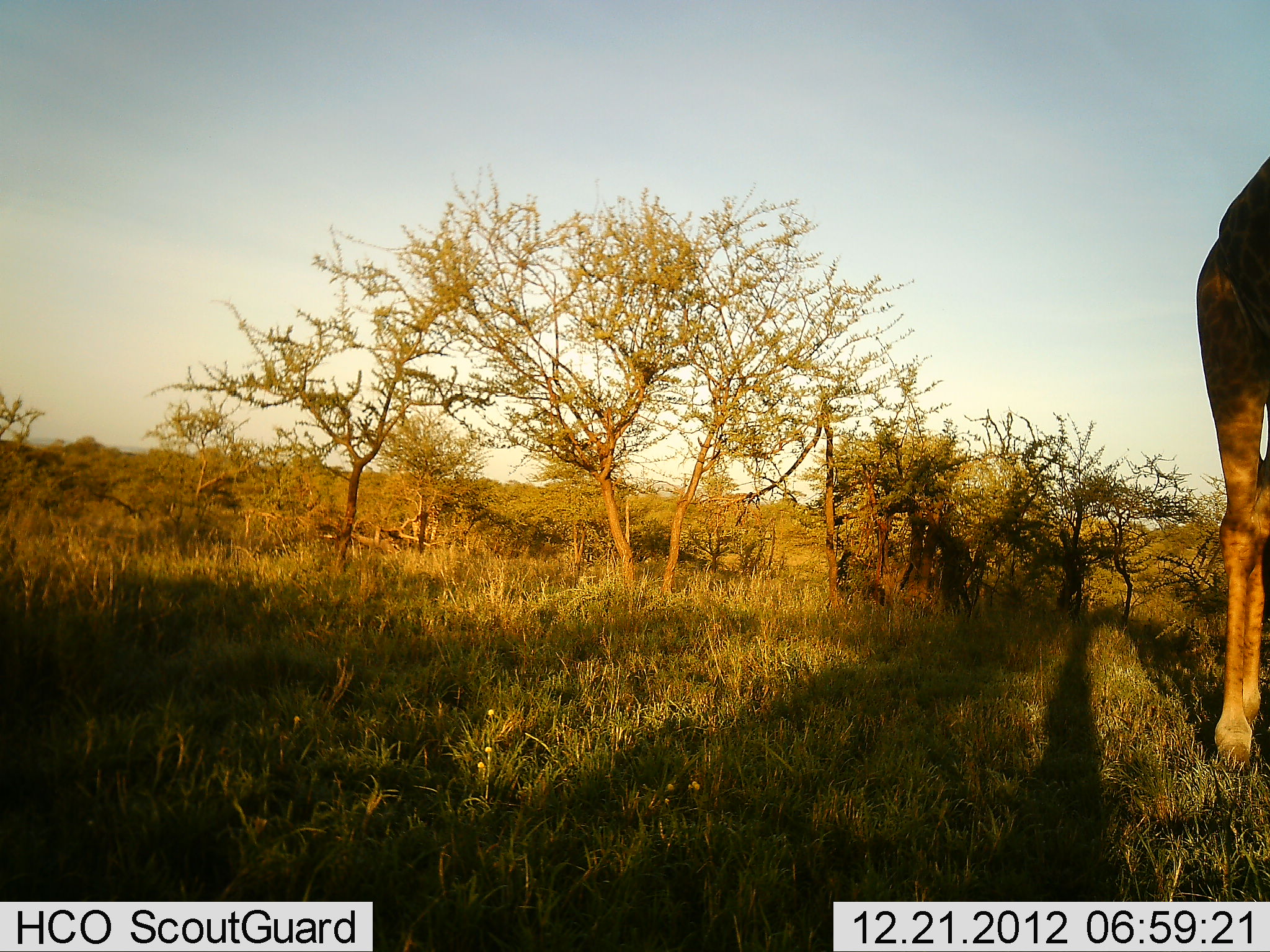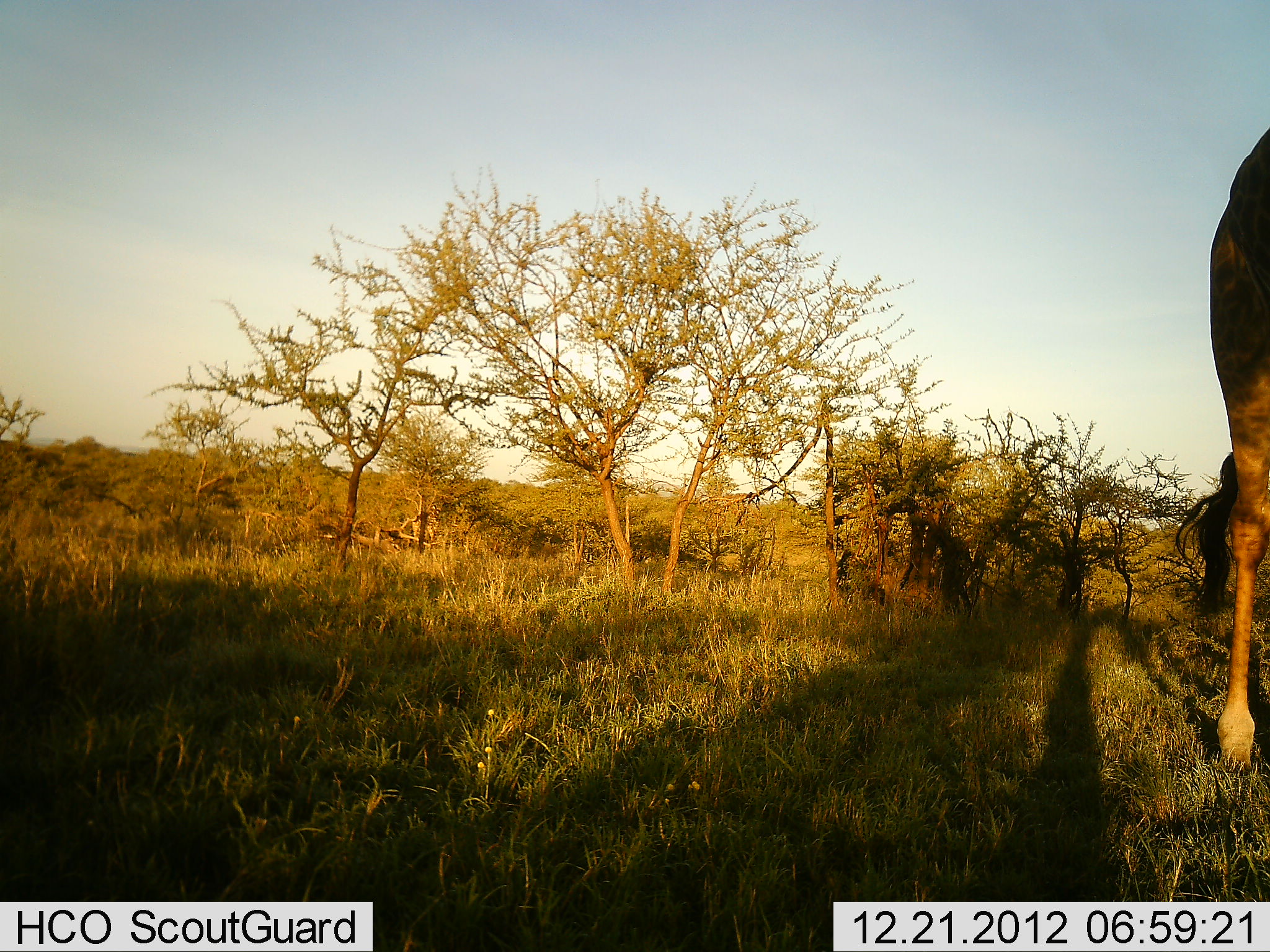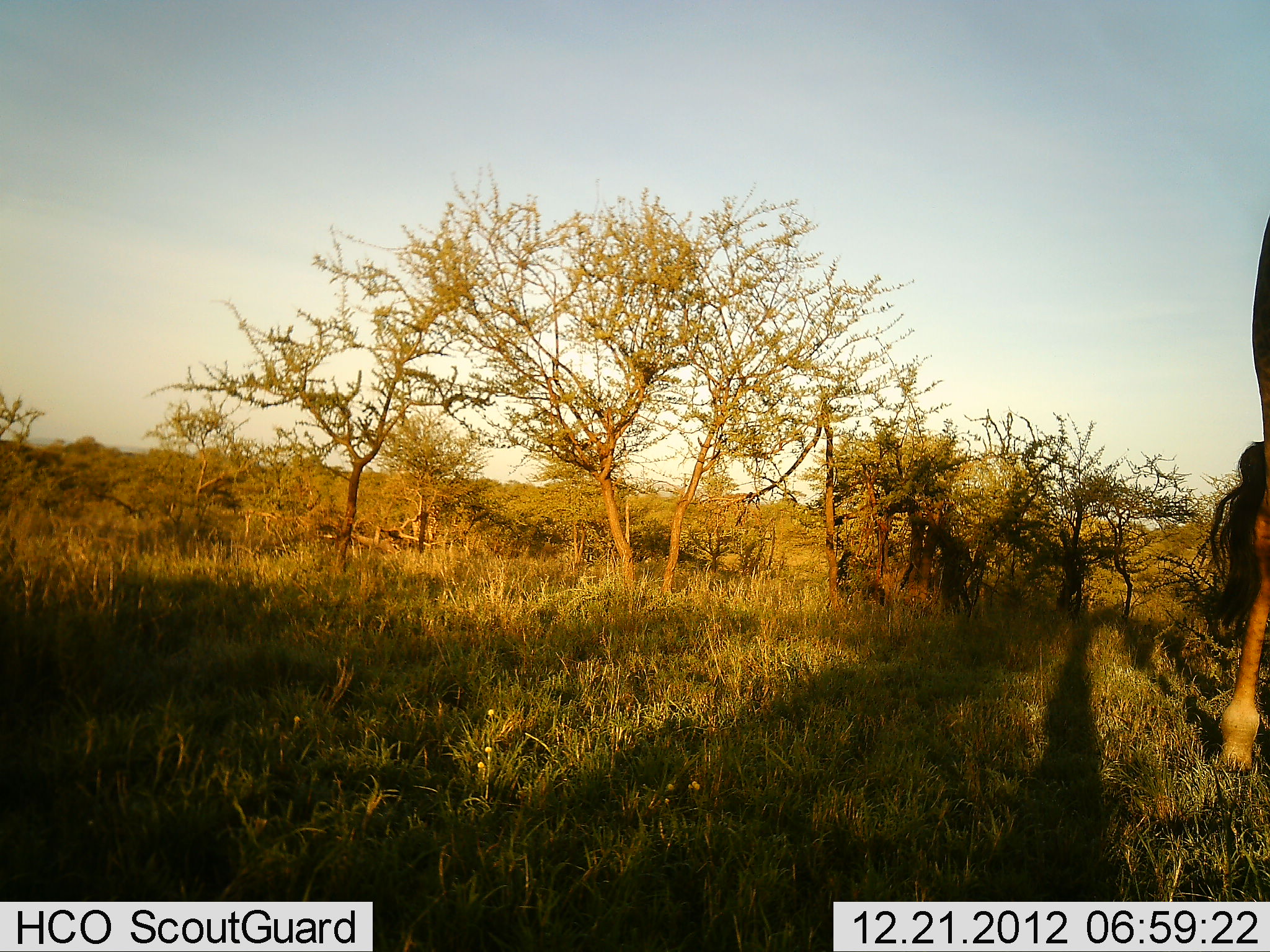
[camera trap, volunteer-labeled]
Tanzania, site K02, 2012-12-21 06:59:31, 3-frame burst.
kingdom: Animalia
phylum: Chordata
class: Mammalia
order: Artiodactyla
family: Giraffidae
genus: Giraffa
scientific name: Giraffa camelopardalis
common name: giraffe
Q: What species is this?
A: Giraffe (Giraffa camelopardalis).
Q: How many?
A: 1.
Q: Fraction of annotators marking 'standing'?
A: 79%.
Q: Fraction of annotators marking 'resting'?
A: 0%.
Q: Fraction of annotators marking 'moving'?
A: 25%.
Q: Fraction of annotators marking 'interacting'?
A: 0%.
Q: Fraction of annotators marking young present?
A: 0%.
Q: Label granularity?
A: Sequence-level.